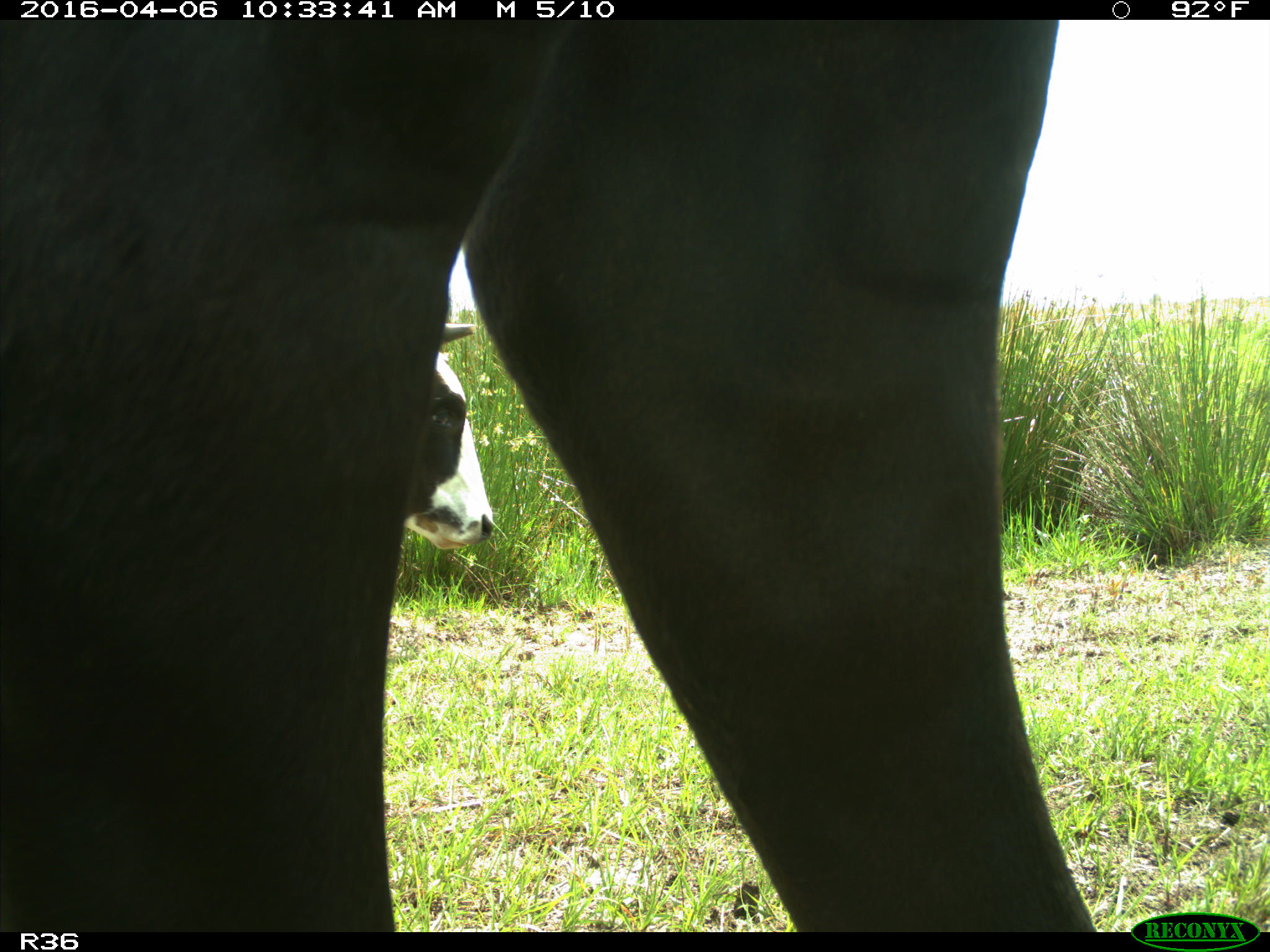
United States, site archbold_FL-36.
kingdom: Animalia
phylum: Chordata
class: Mammalia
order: Artiodactyla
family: Bovidae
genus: Bos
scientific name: Bos taurus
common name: domestic cow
Bos taurus (domestic cow).